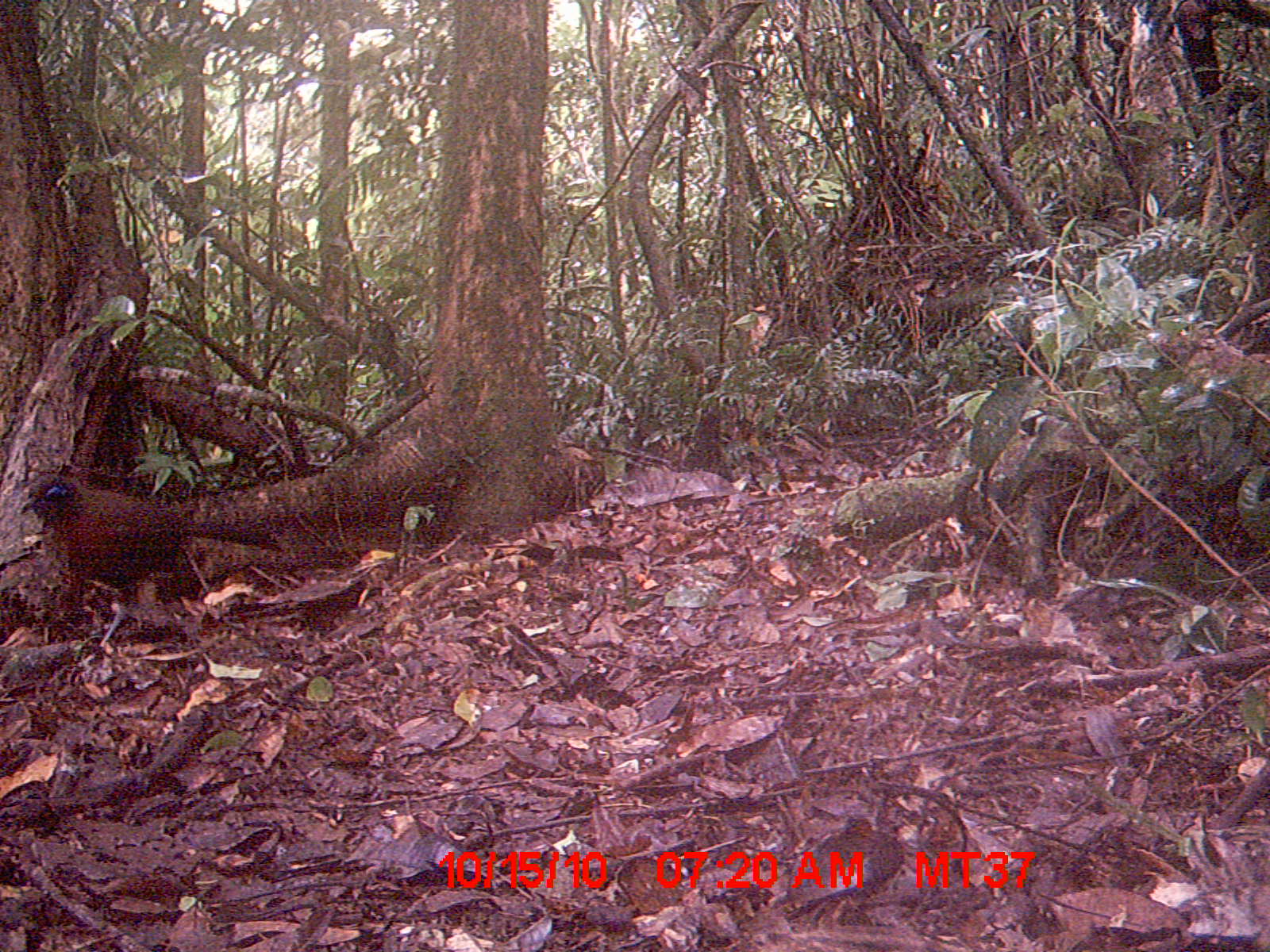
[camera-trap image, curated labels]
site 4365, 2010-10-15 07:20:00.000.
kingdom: Animalia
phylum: Chordata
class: Aves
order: Cuculiformes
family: Cuculidae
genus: Coua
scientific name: Coua serriana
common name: red-breasted coua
Coua serriana (red-breasted coua), count 1.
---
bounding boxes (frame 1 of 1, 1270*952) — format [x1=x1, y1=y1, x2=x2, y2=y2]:
coua serriana: [x1=15, y1=472, x2=286, y2=651]